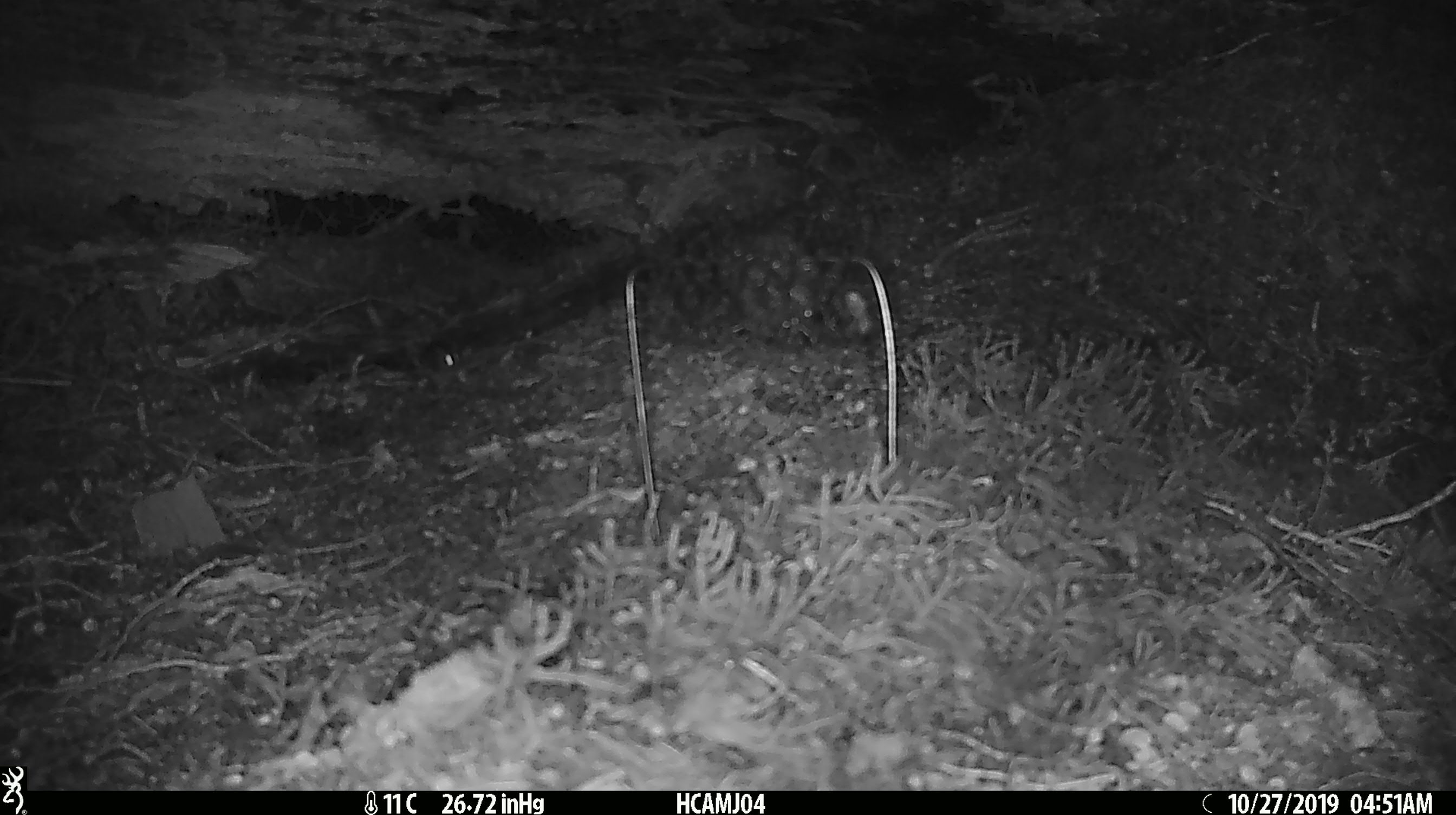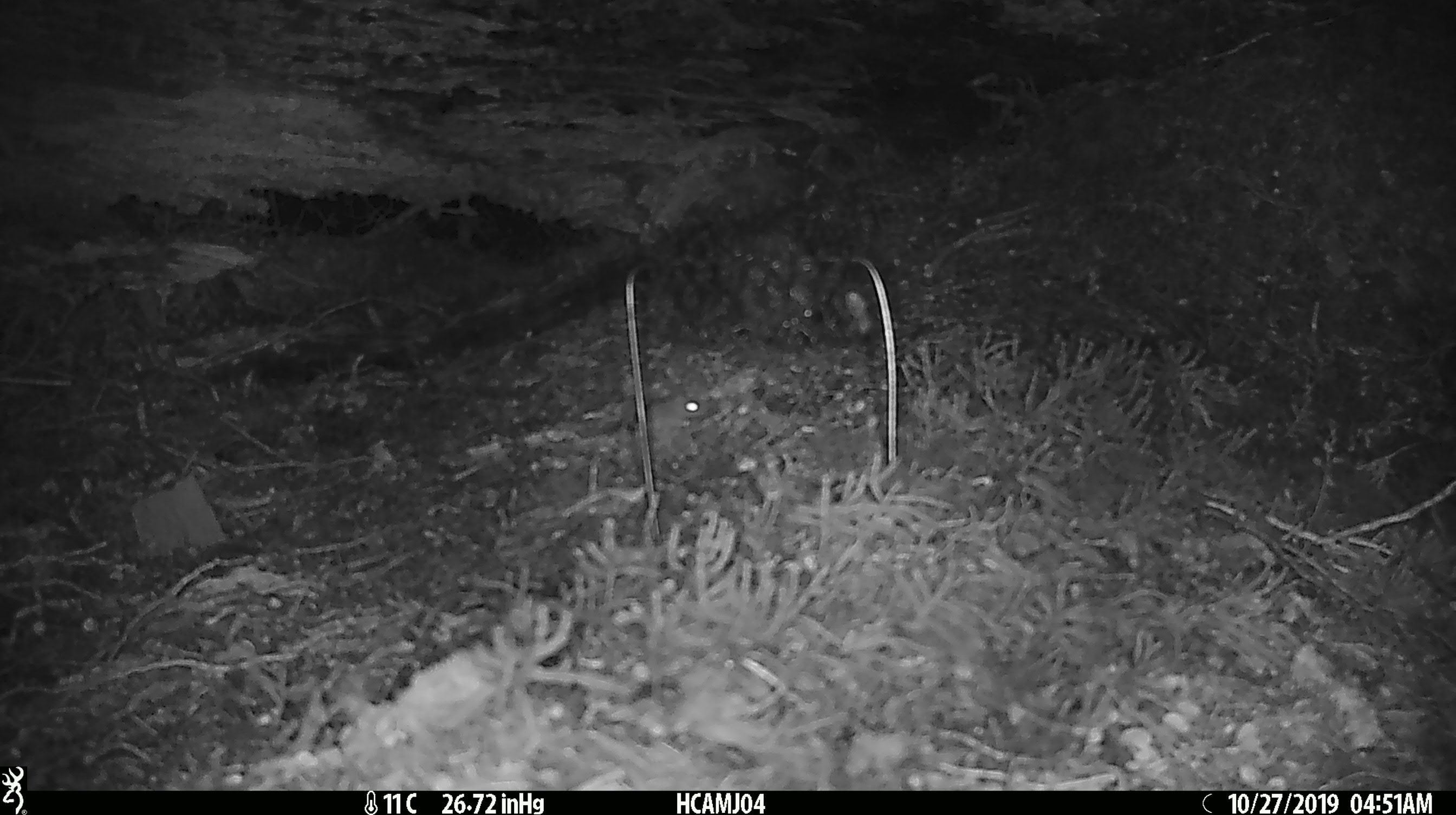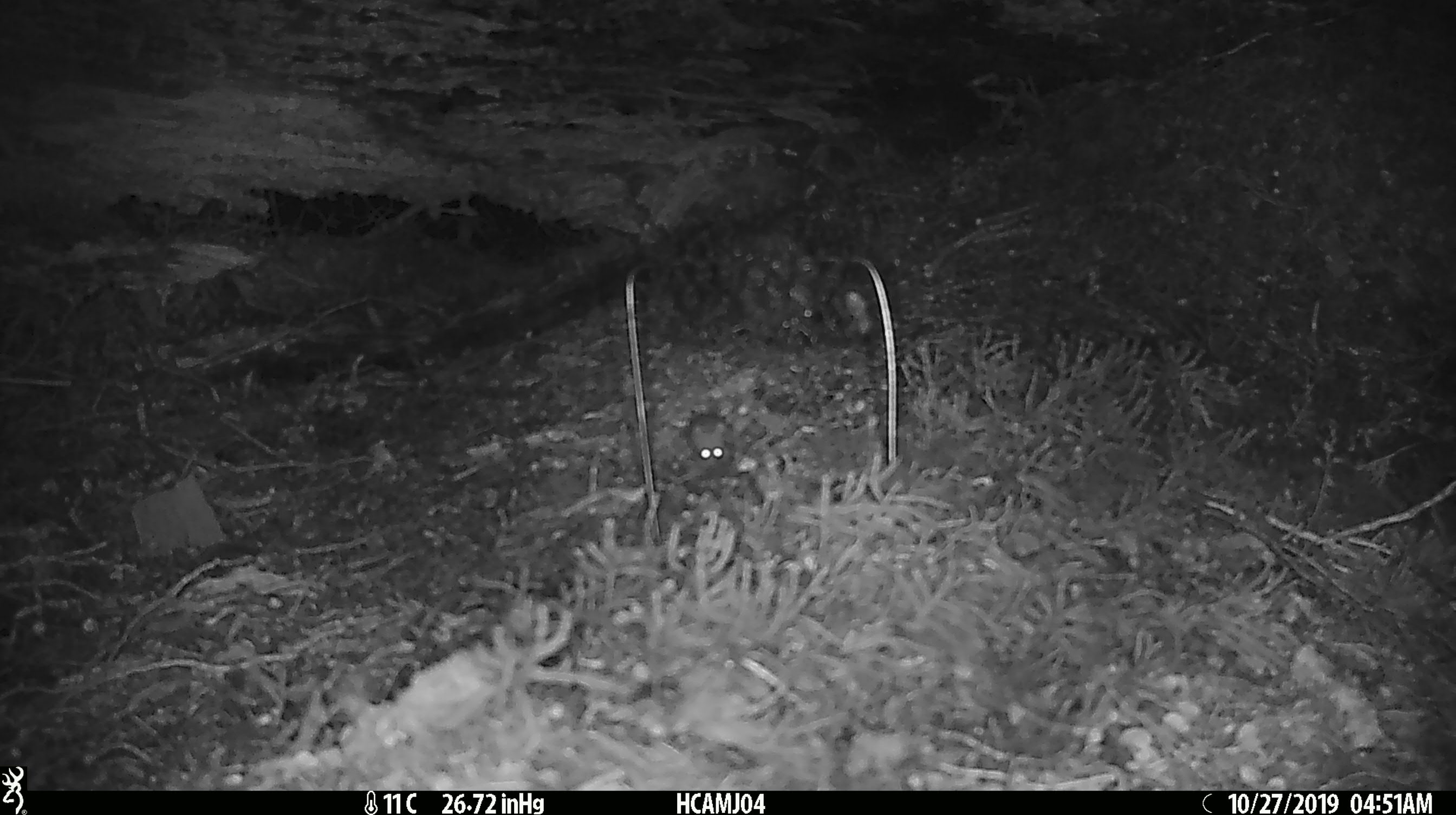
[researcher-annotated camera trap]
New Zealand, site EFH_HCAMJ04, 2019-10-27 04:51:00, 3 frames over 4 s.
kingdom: Animalia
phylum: Chordata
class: Mammalia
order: Rodentia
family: Muridae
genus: Mus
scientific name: Mus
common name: mouse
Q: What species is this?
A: Mouse (Mus).